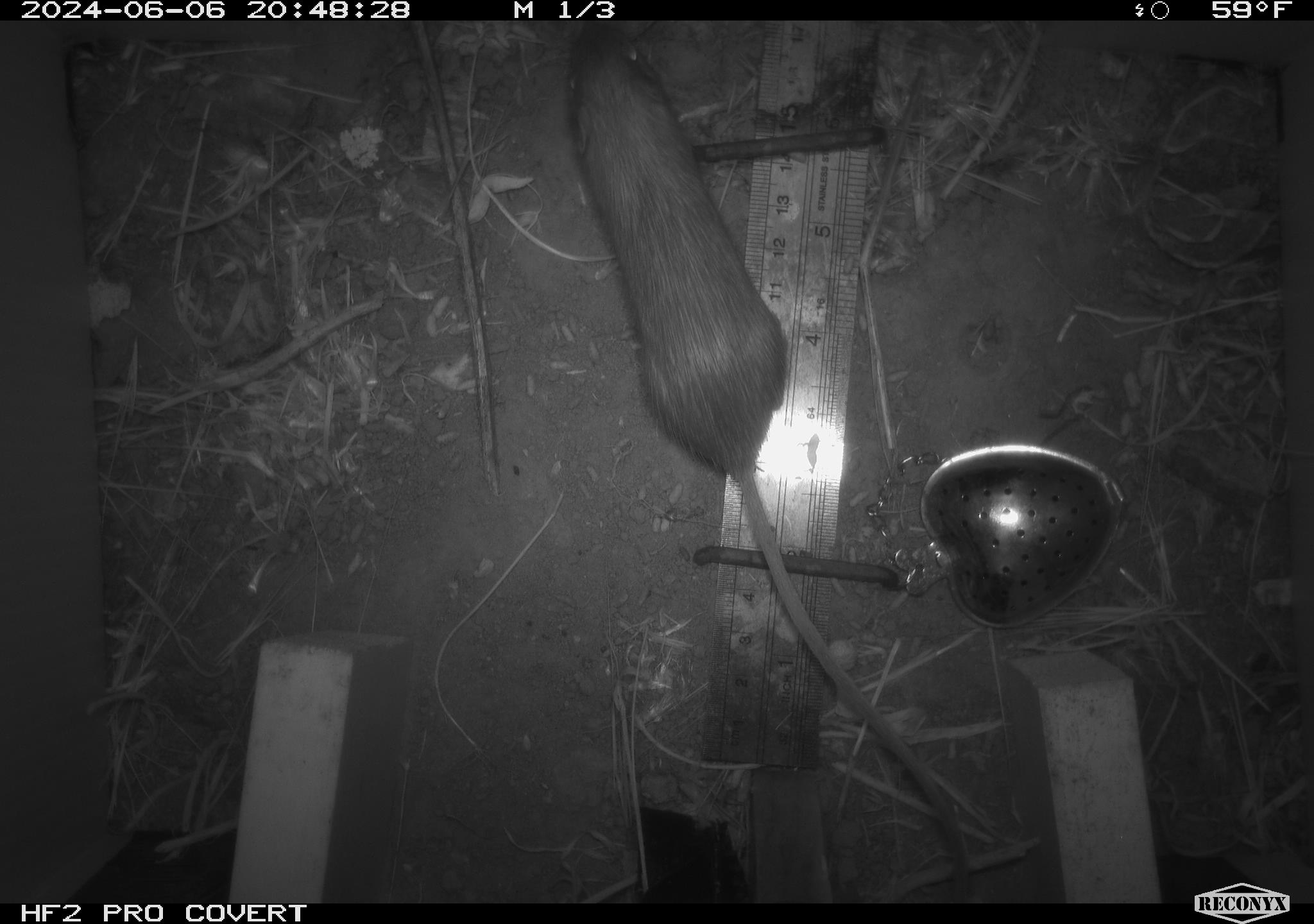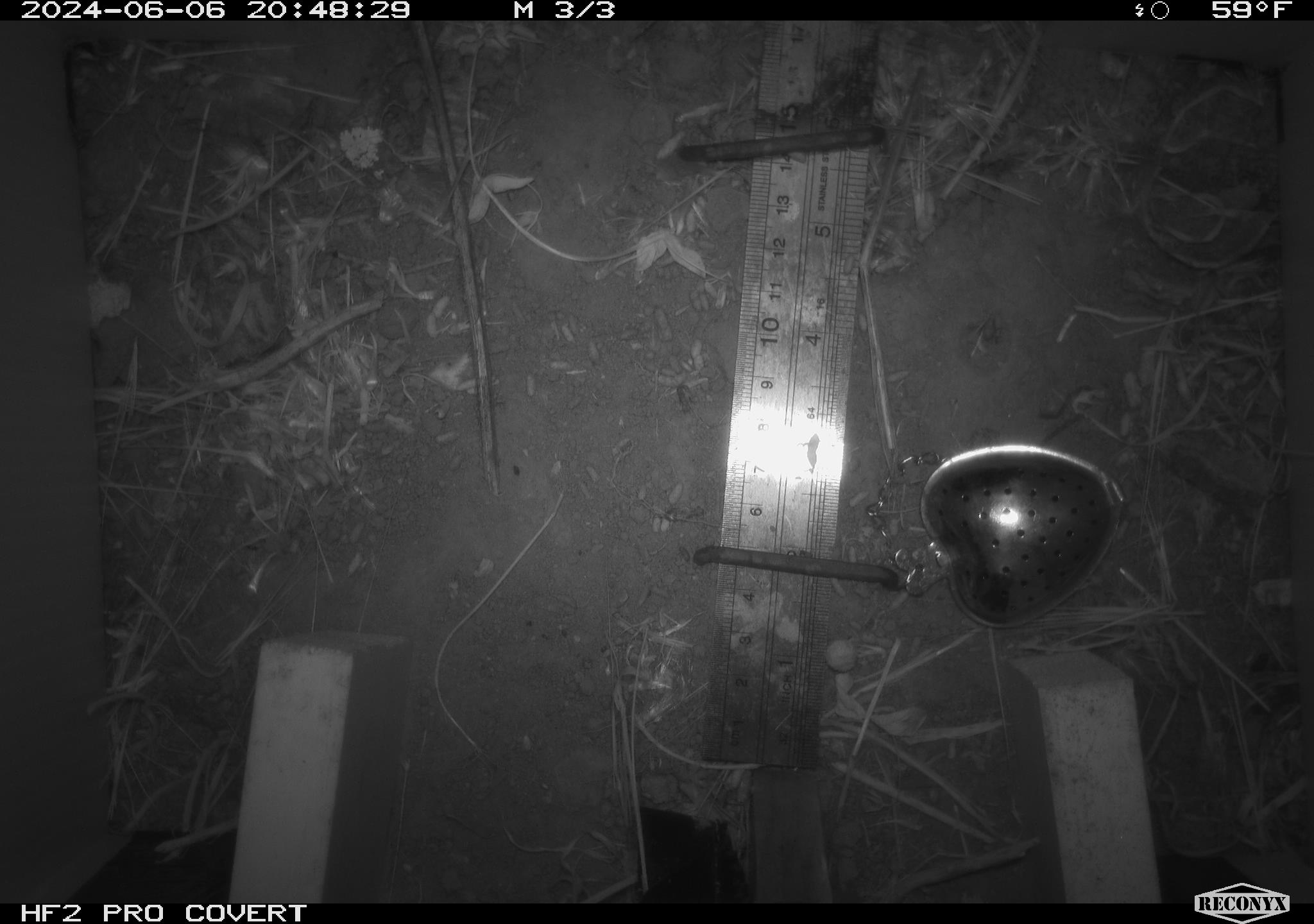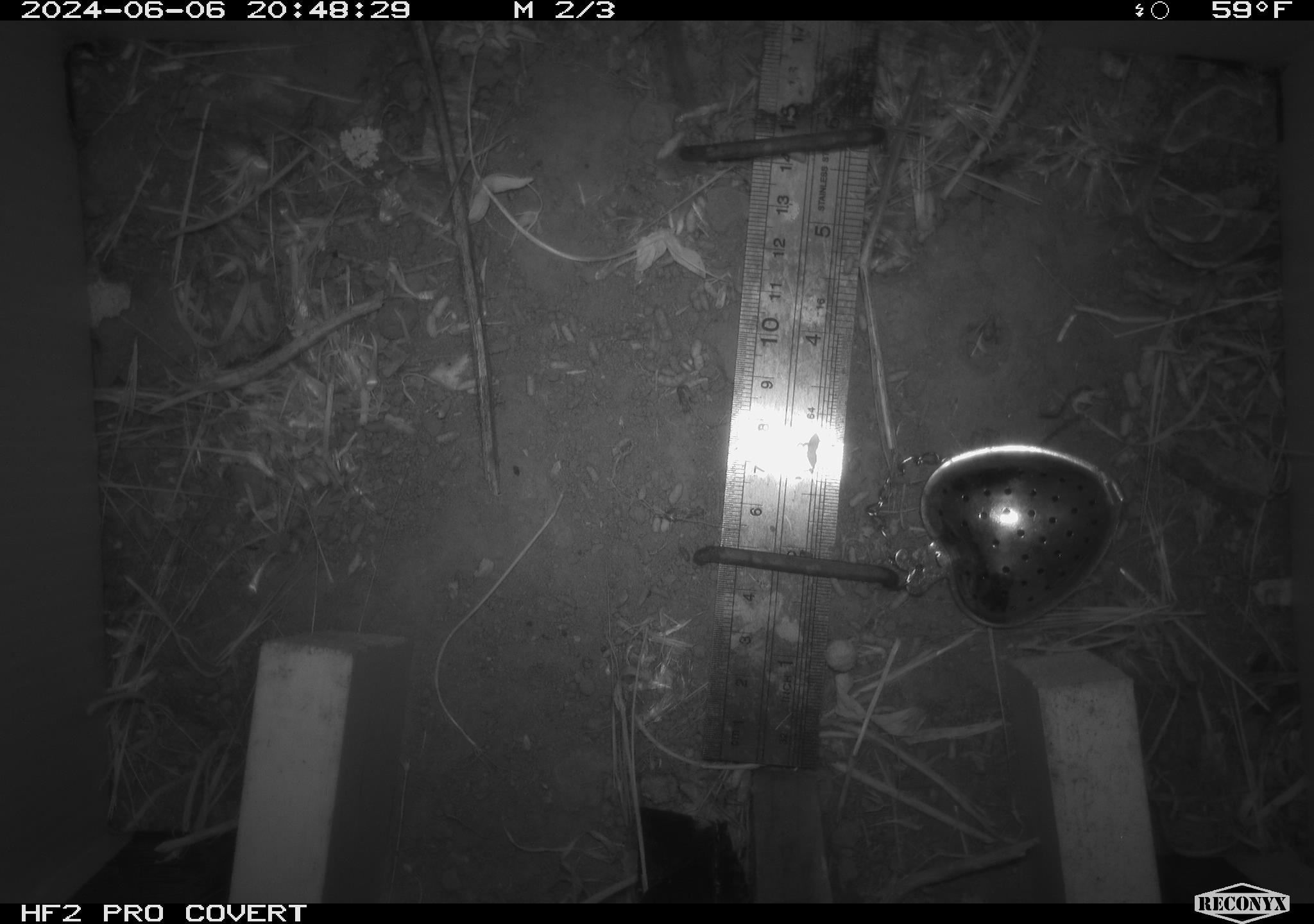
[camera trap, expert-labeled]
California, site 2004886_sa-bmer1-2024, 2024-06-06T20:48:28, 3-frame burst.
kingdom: Animalia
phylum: Chordata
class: Mammalia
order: Rodentia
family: Heteromyidae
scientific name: Heteromyidae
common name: kangaroo rats and pocket mice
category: heteromyidae family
Heteromyidae family (kangaroo rats and pocket mice) (Heteromyidae).